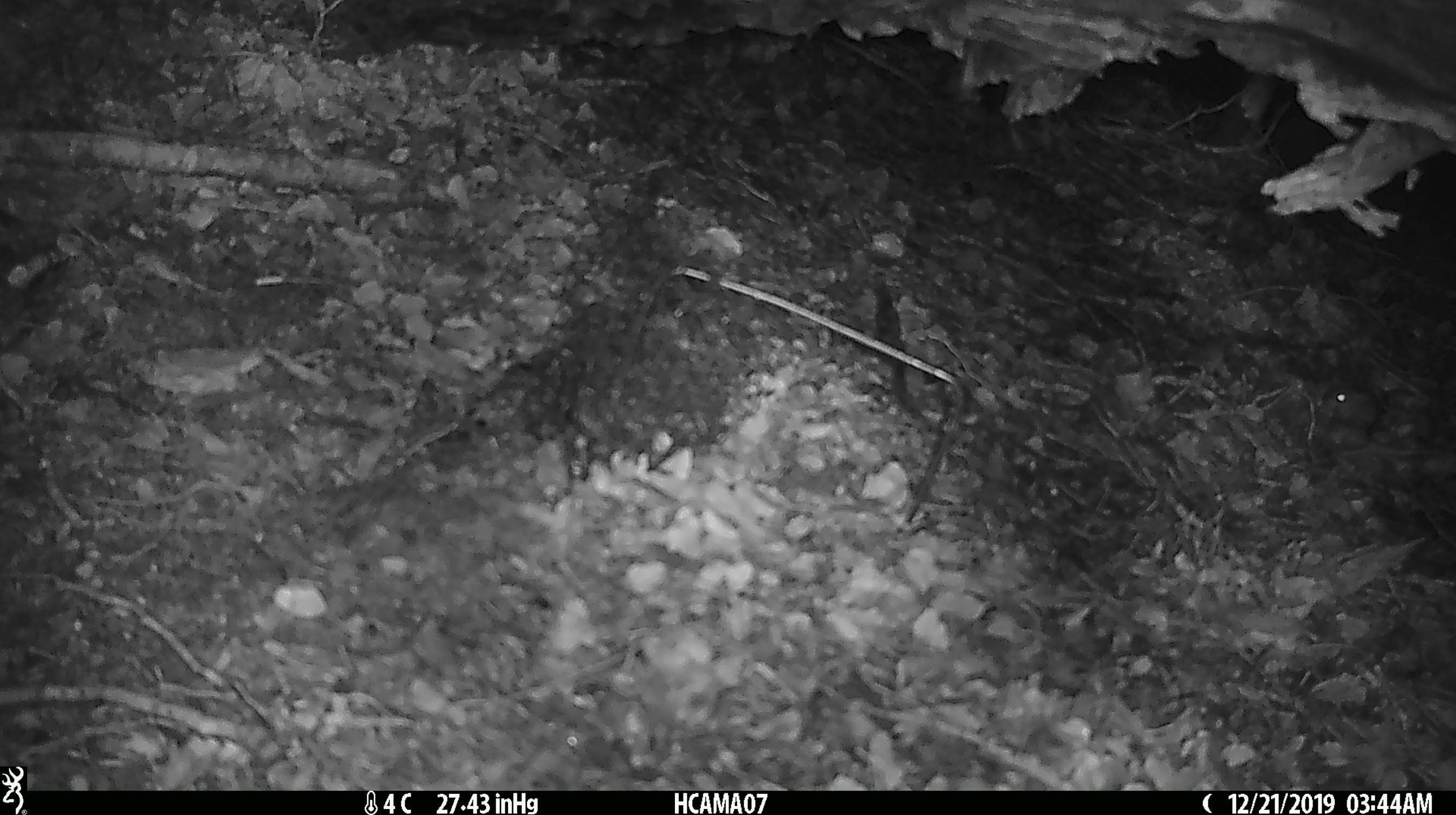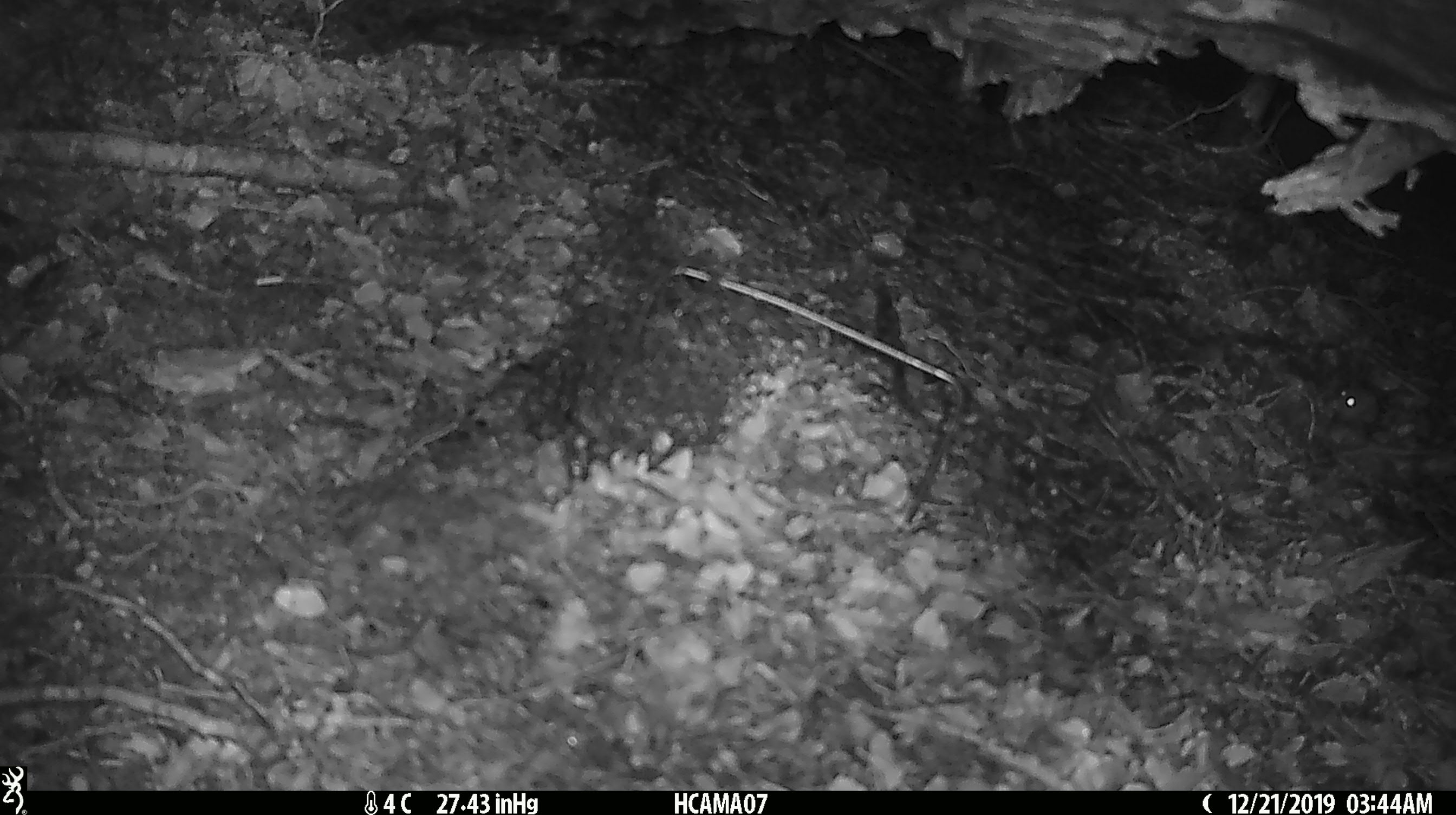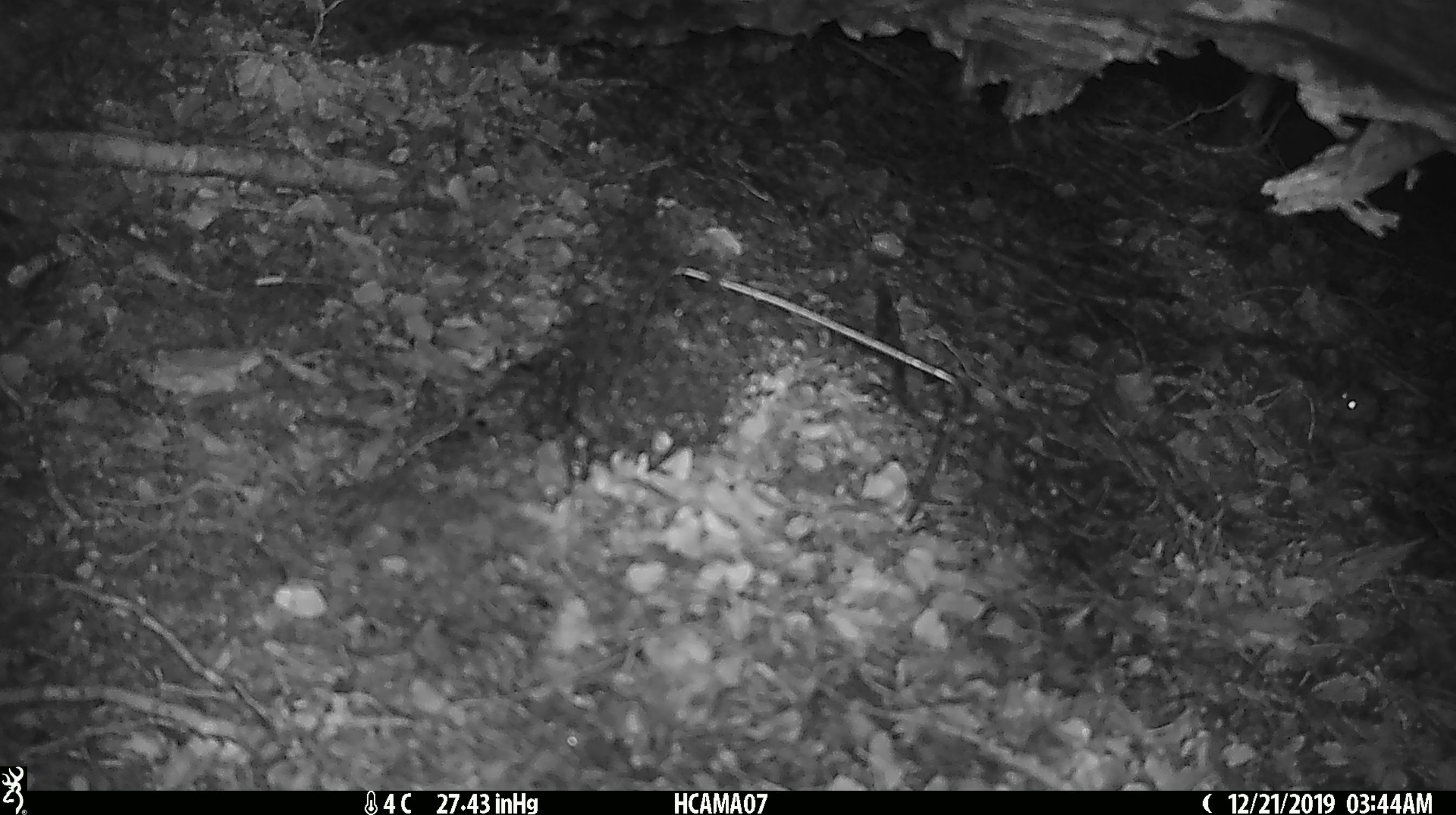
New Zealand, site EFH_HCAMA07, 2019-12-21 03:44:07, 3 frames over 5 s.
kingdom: Animalia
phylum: Chordata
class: Mammalia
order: Rodentia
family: Muridae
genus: Mus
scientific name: Mus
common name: mouse